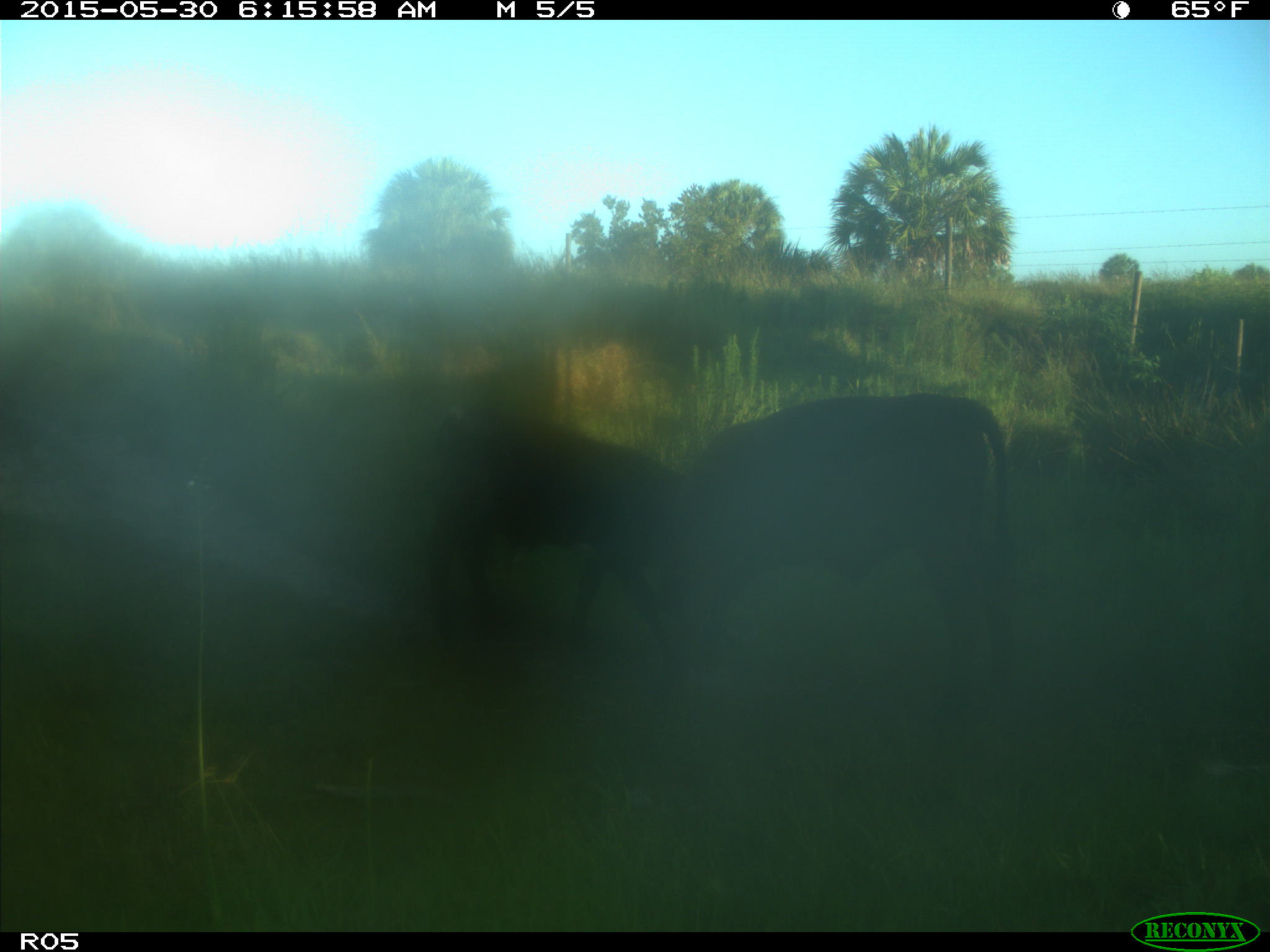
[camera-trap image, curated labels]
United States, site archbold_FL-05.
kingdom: Animalia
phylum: Chordata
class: Mammalia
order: Artiodactyla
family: Bovidae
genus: Bos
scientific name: Bos taurus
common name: domestic cow